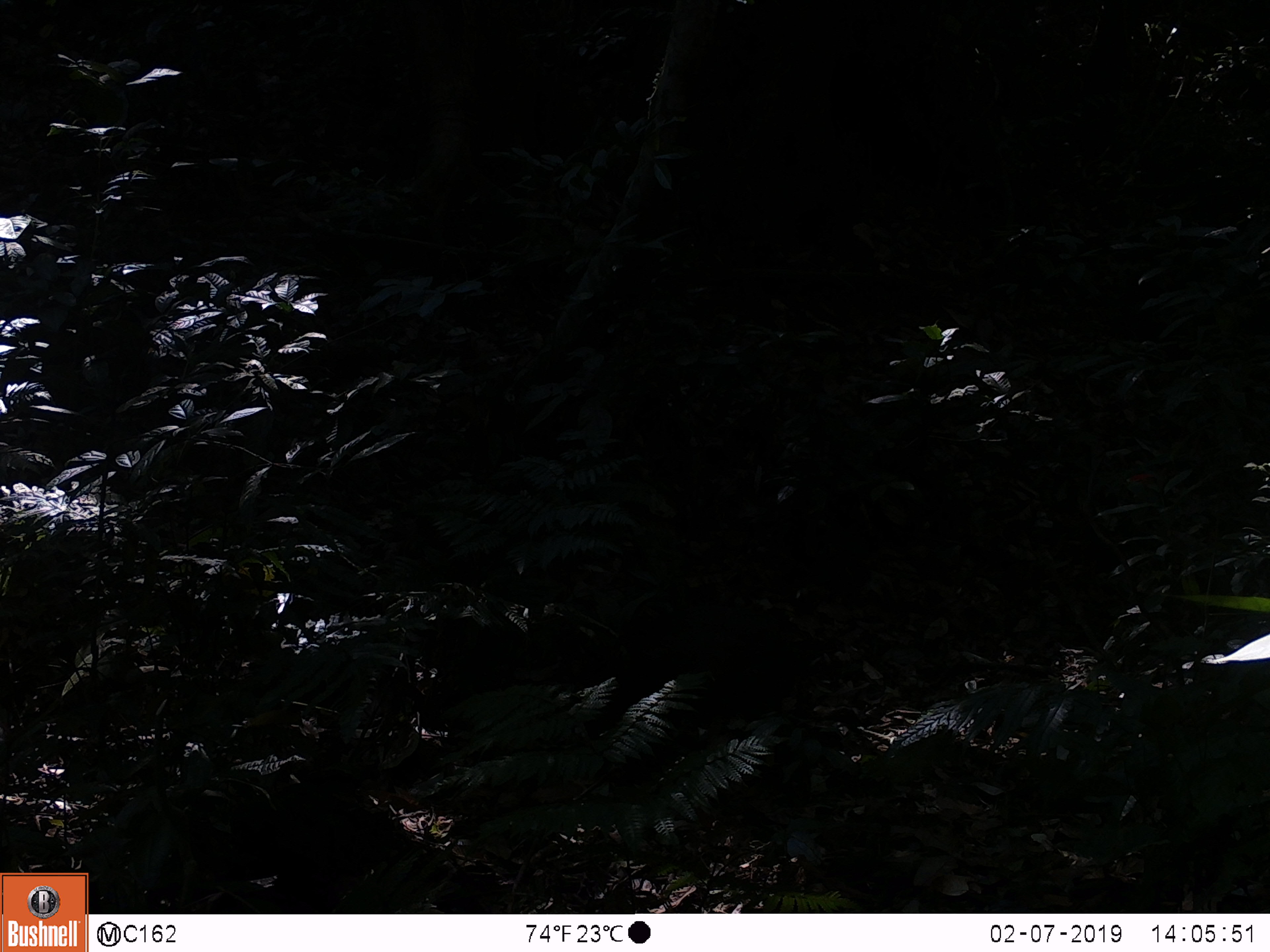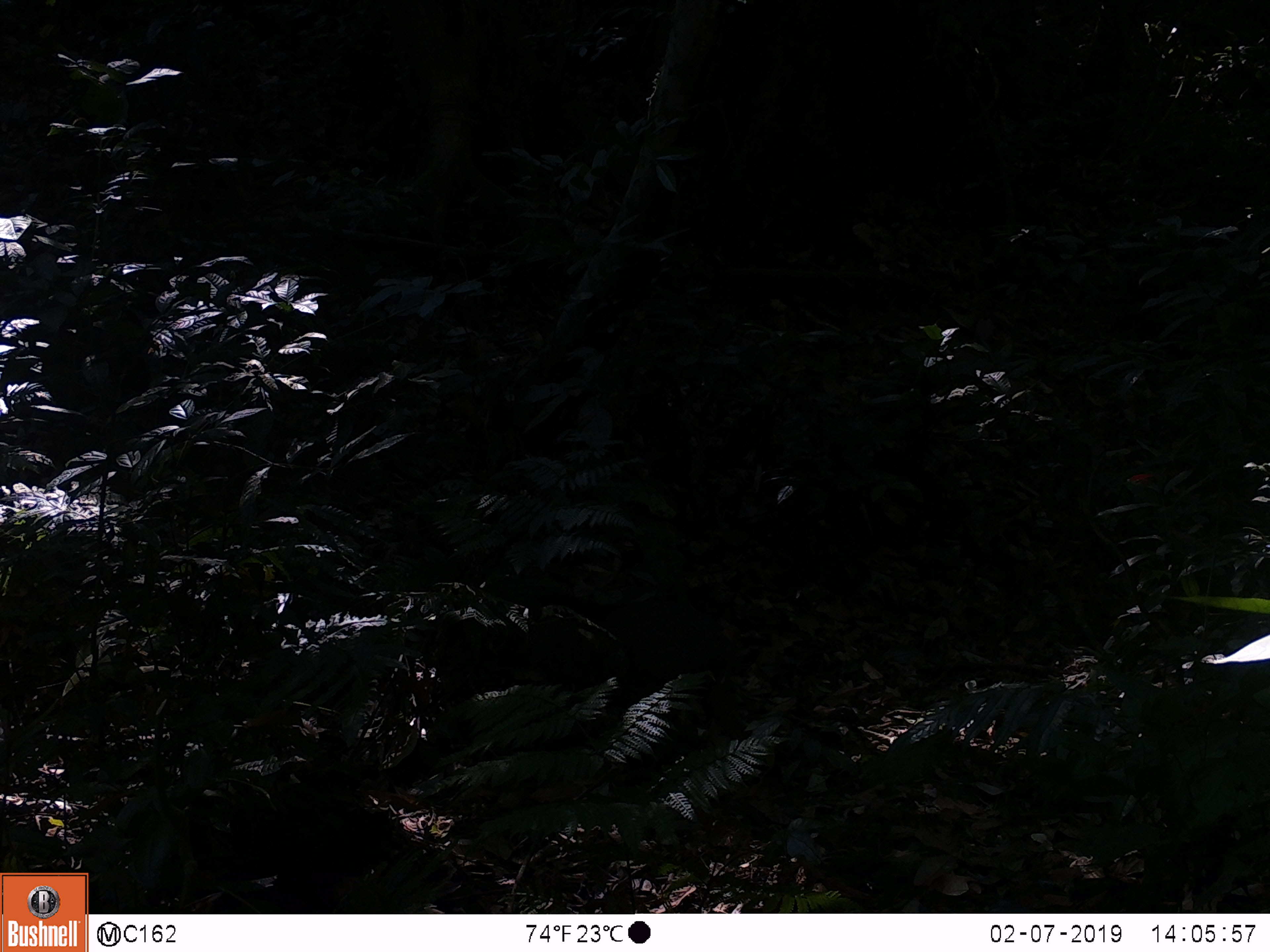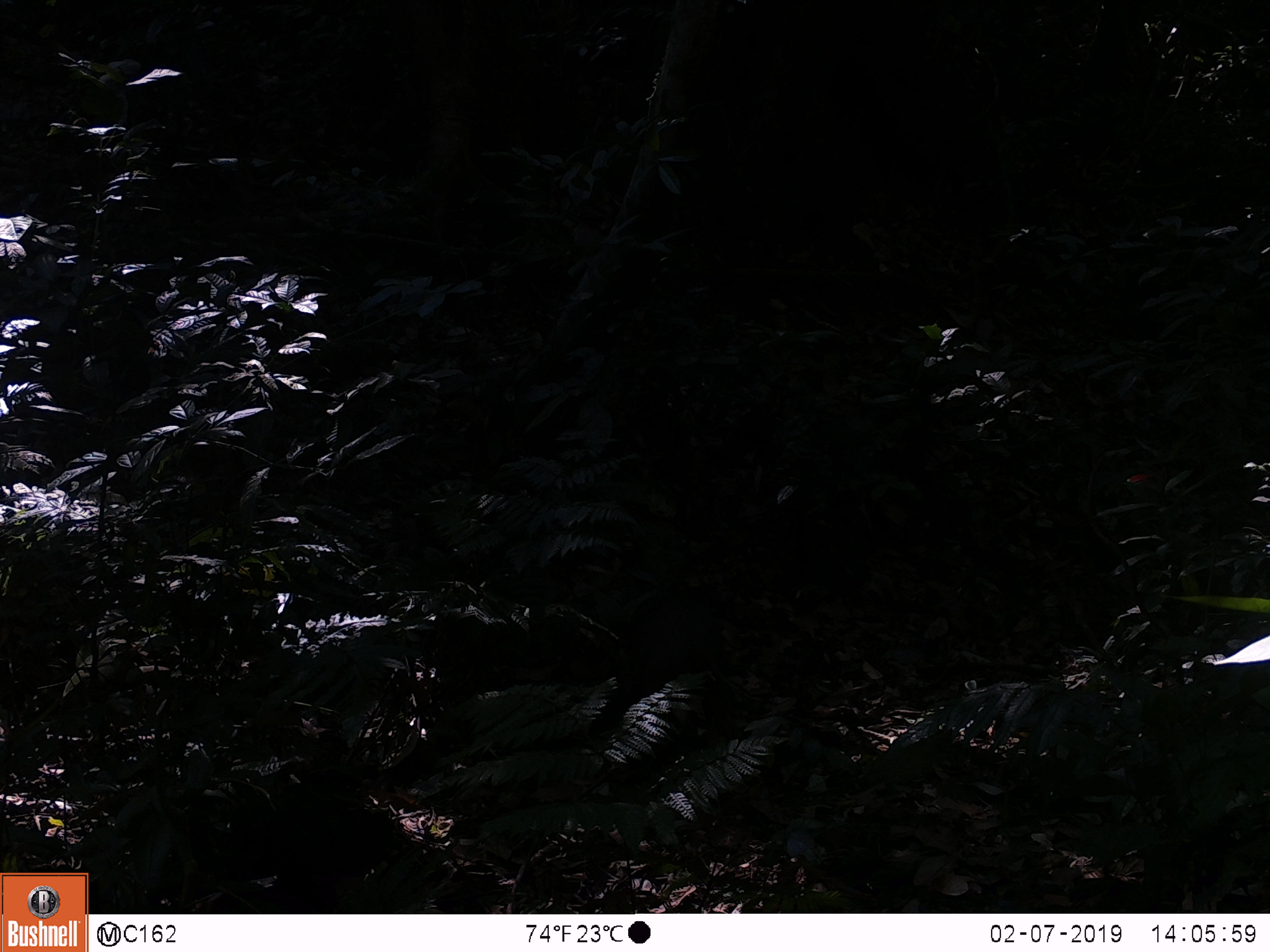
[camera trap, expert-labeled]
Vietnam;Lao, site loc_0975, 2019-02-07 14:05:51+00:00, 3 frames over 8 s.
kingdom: Animalia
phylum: Chordata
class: Mammalia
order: Artiodactyla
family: Suidae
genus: Sus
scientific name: Sus scrofa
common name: eurasian wild pig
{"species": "eurasian wild pig (Sus scrofa)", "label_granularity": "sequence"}